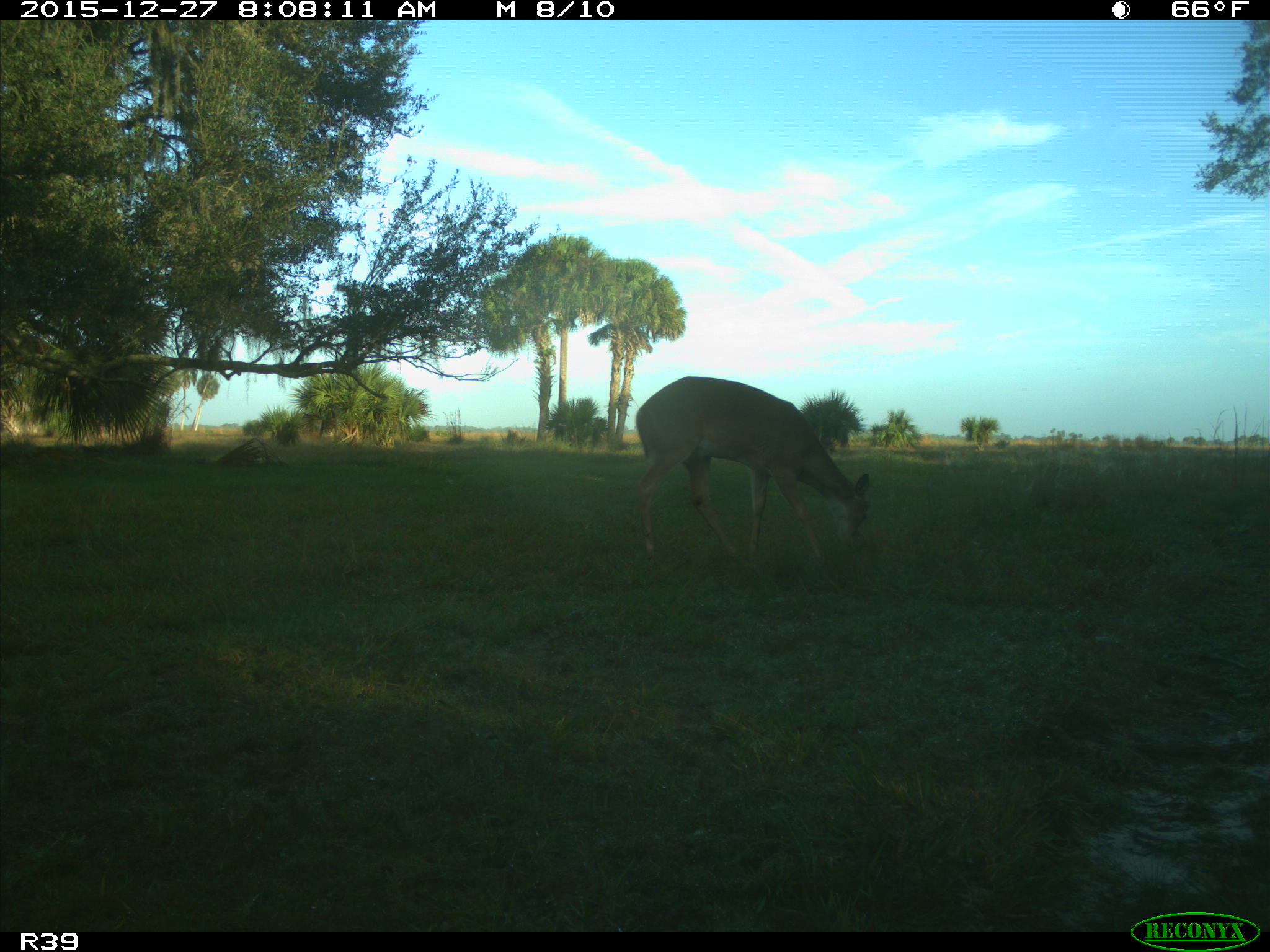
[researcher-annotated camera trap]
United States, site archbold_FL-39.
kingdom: Animalia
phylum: Chordata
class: Mammalia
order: Artiodactyla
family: Cervidae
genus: Odocoileus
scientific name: Odocoileus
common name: deer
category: unidentified deer